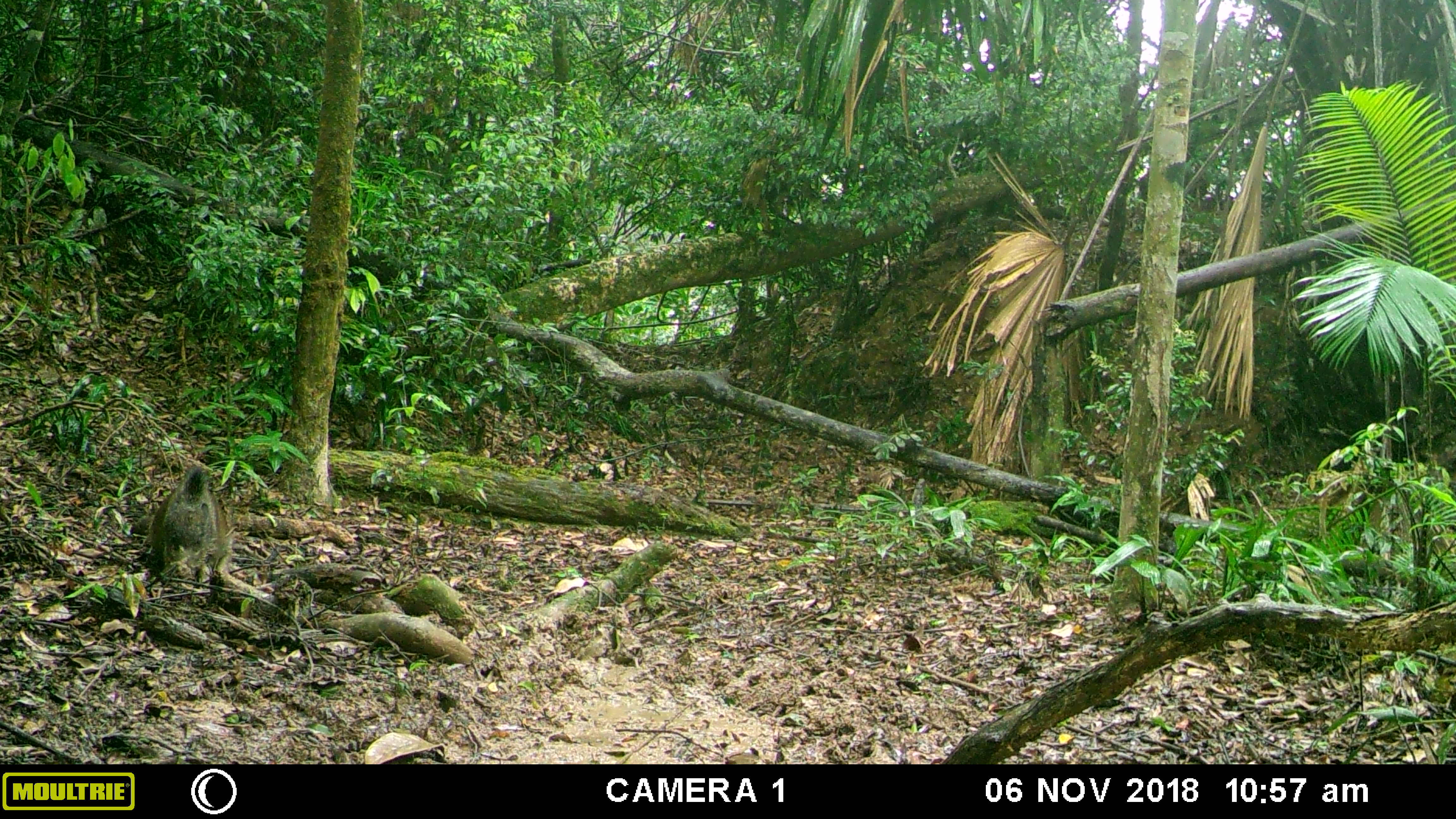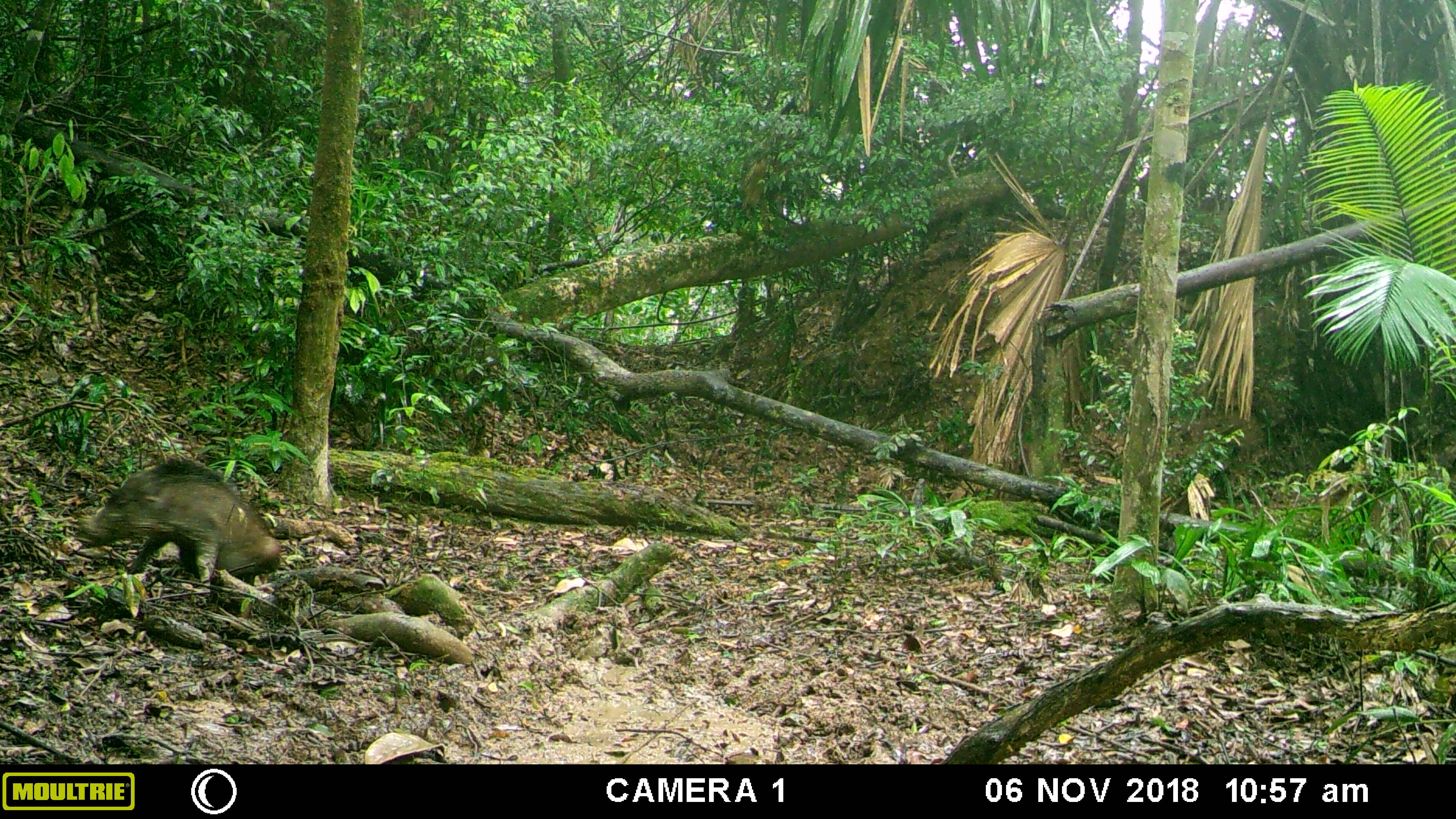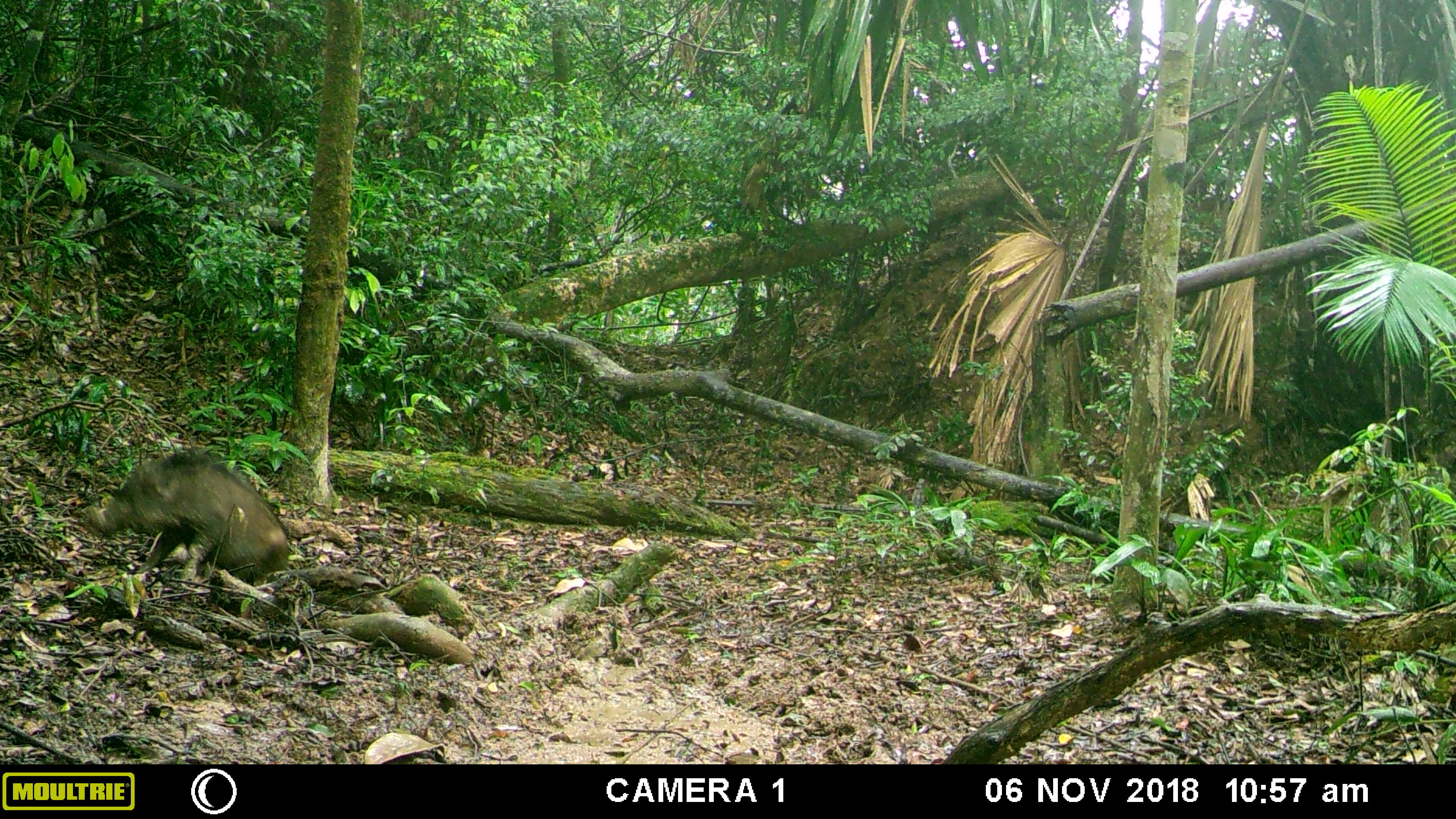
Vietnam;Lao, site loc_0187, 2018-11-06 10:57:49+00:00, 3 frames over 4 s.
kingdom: Animalia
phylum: Chordata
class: Mammalia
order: Artiodactyla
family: Suidae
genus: Sus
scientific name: Sus scrofa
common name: eurasian wild pig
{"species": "eurasian wild pig (Sus scrofa)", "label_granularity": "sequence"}